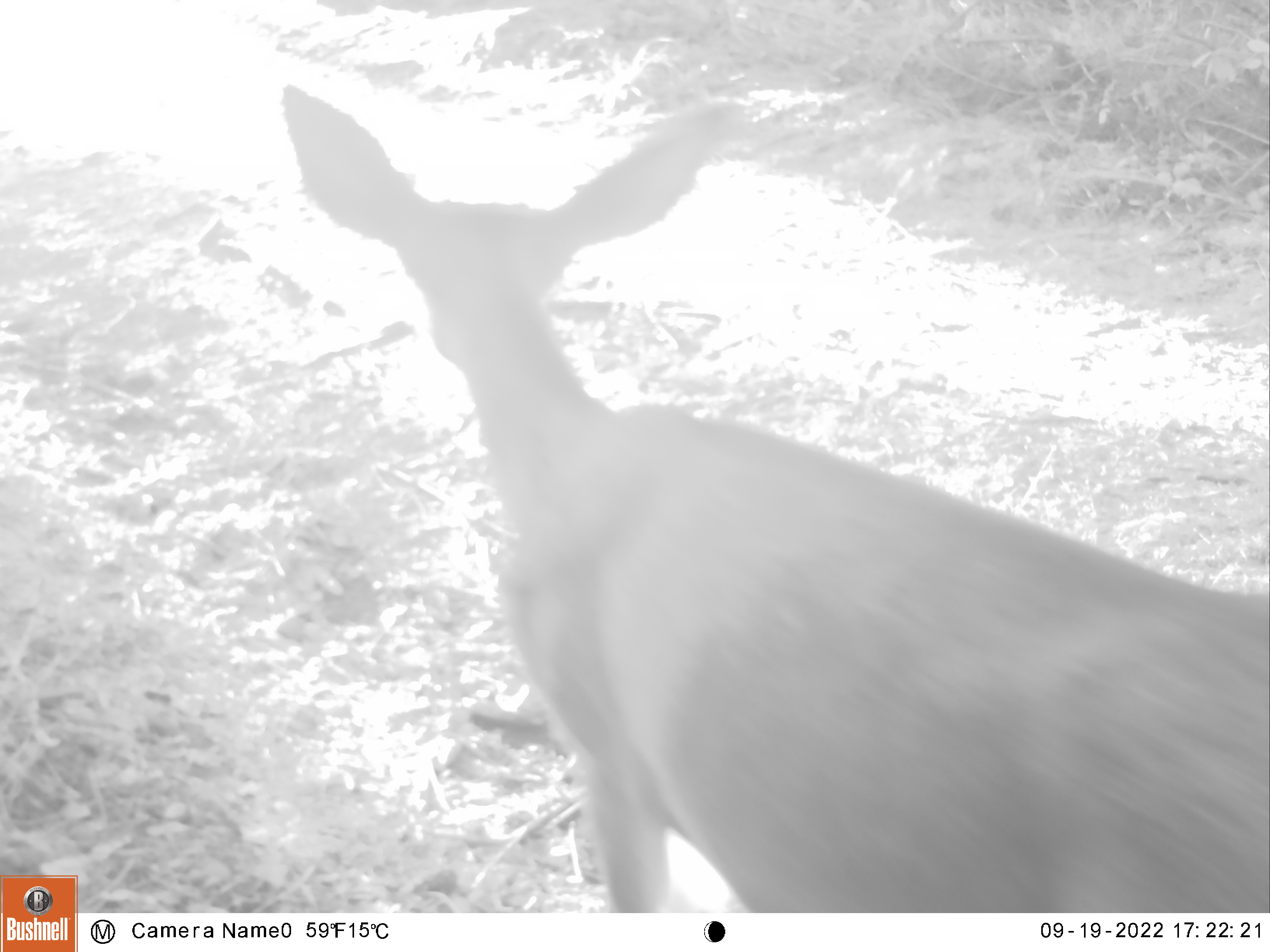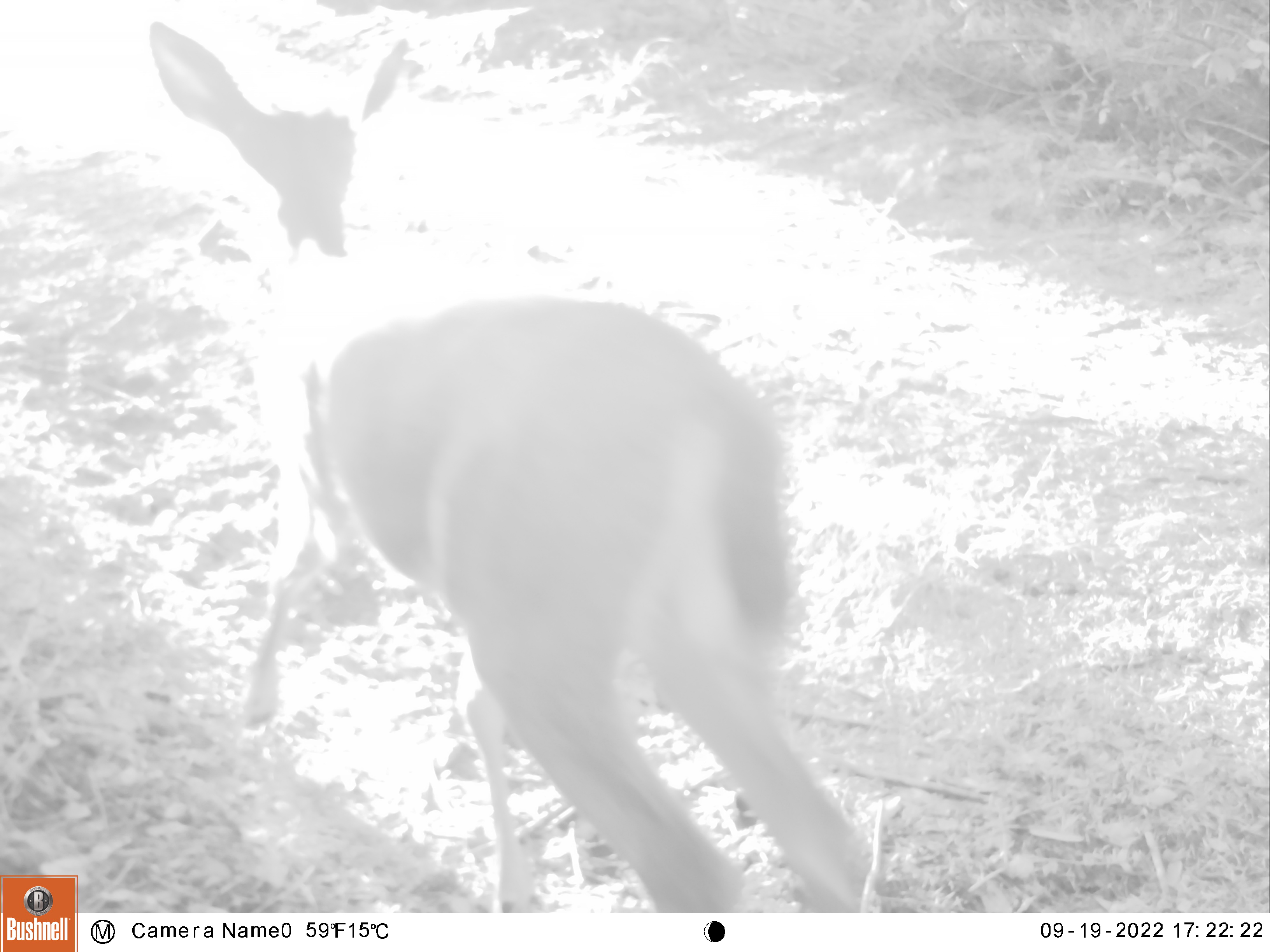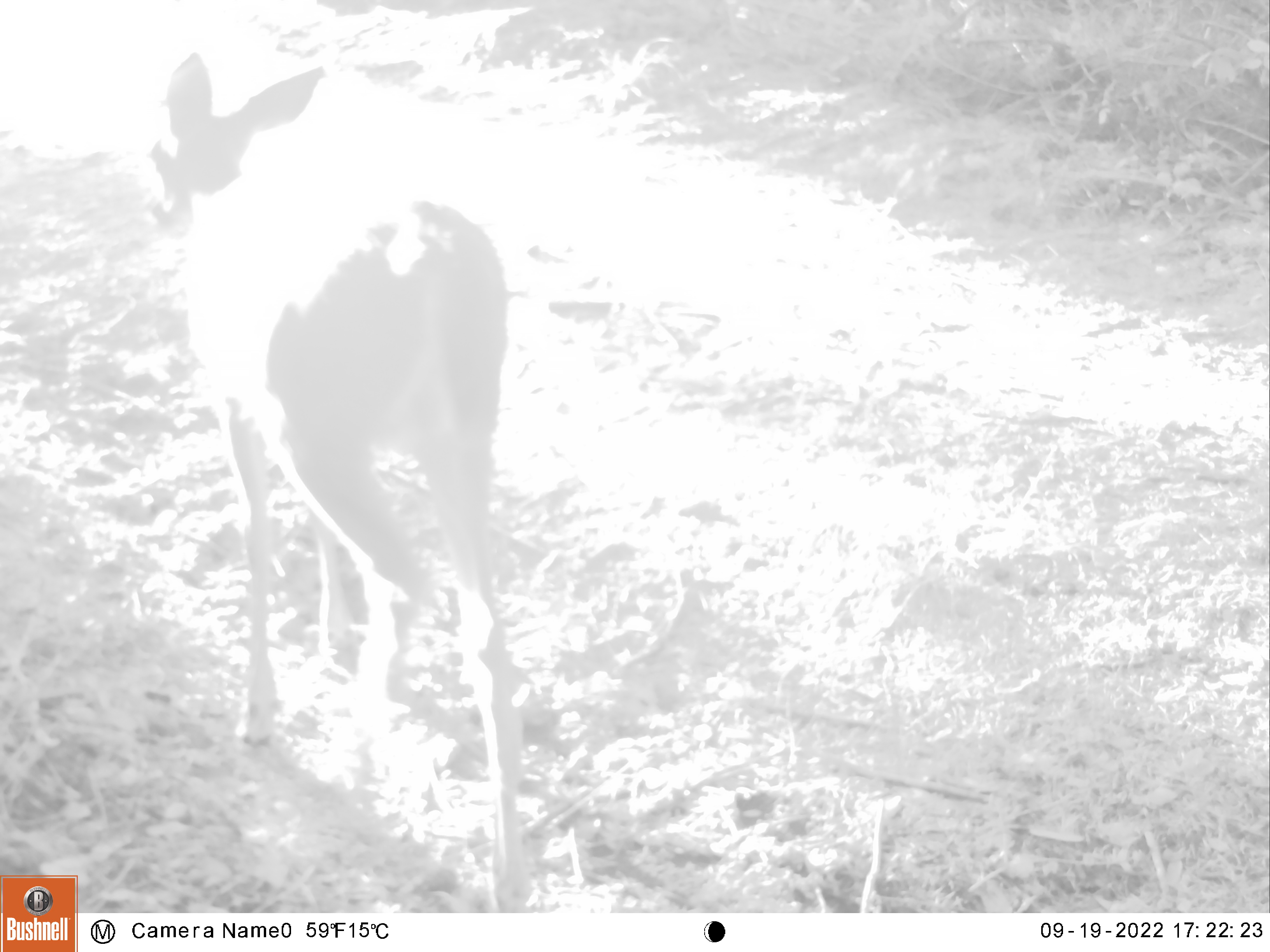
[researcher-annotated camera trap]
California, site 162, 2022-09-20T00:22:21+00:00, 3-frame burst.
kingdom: Animalia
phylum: Chordata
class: Mammalia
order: Artiodactyla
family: Cervidae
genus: Odocoileus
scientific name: Odocoileus hemionus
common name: mule deer